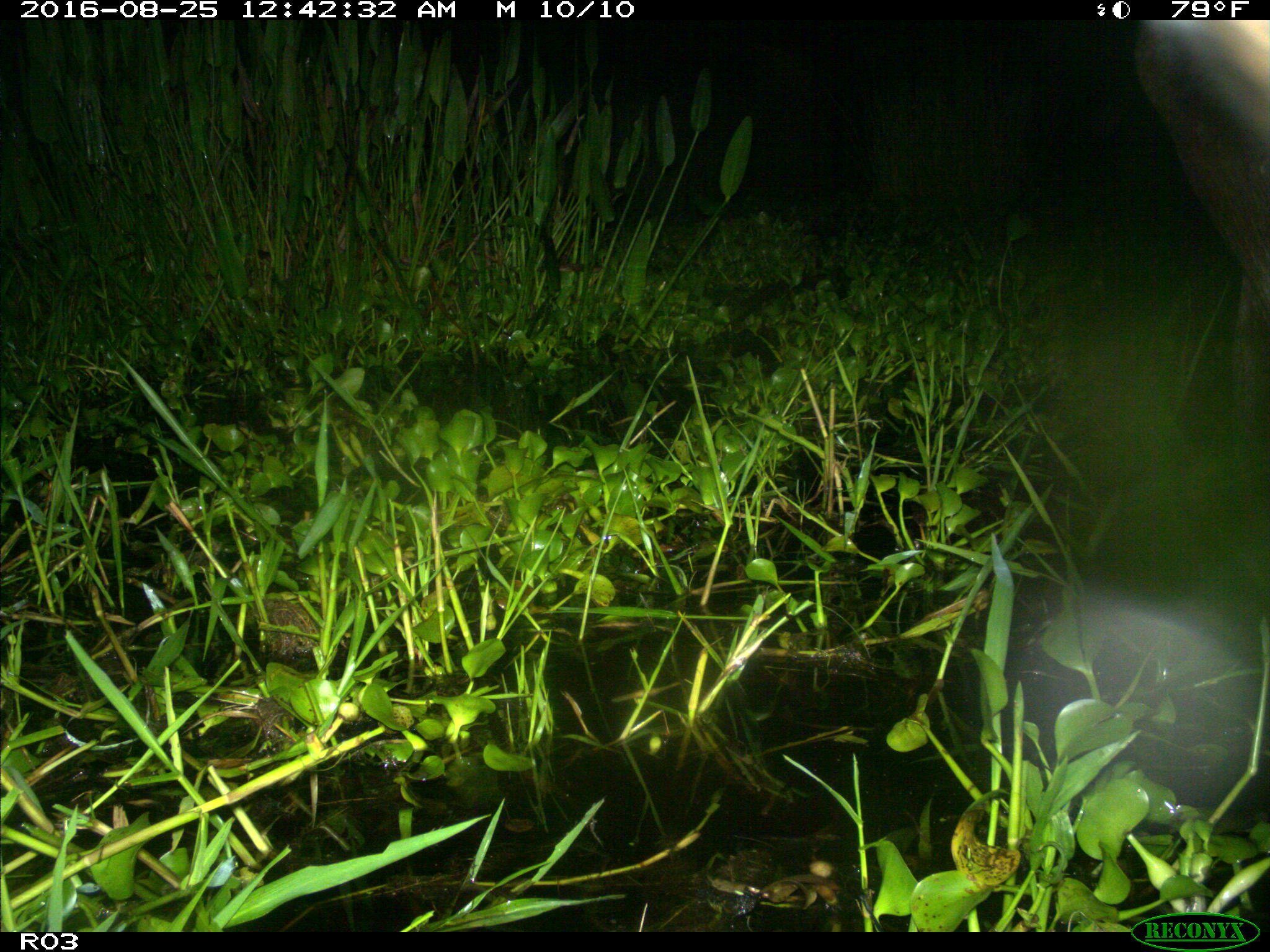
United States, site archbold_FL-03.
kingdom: Animalia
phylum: Chordata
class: Mammalia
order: Artiodactyla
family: Bovidae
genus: Bos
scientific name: Bos taurus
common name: domestic cow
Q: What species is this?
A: Bos taurus (domestic cow).